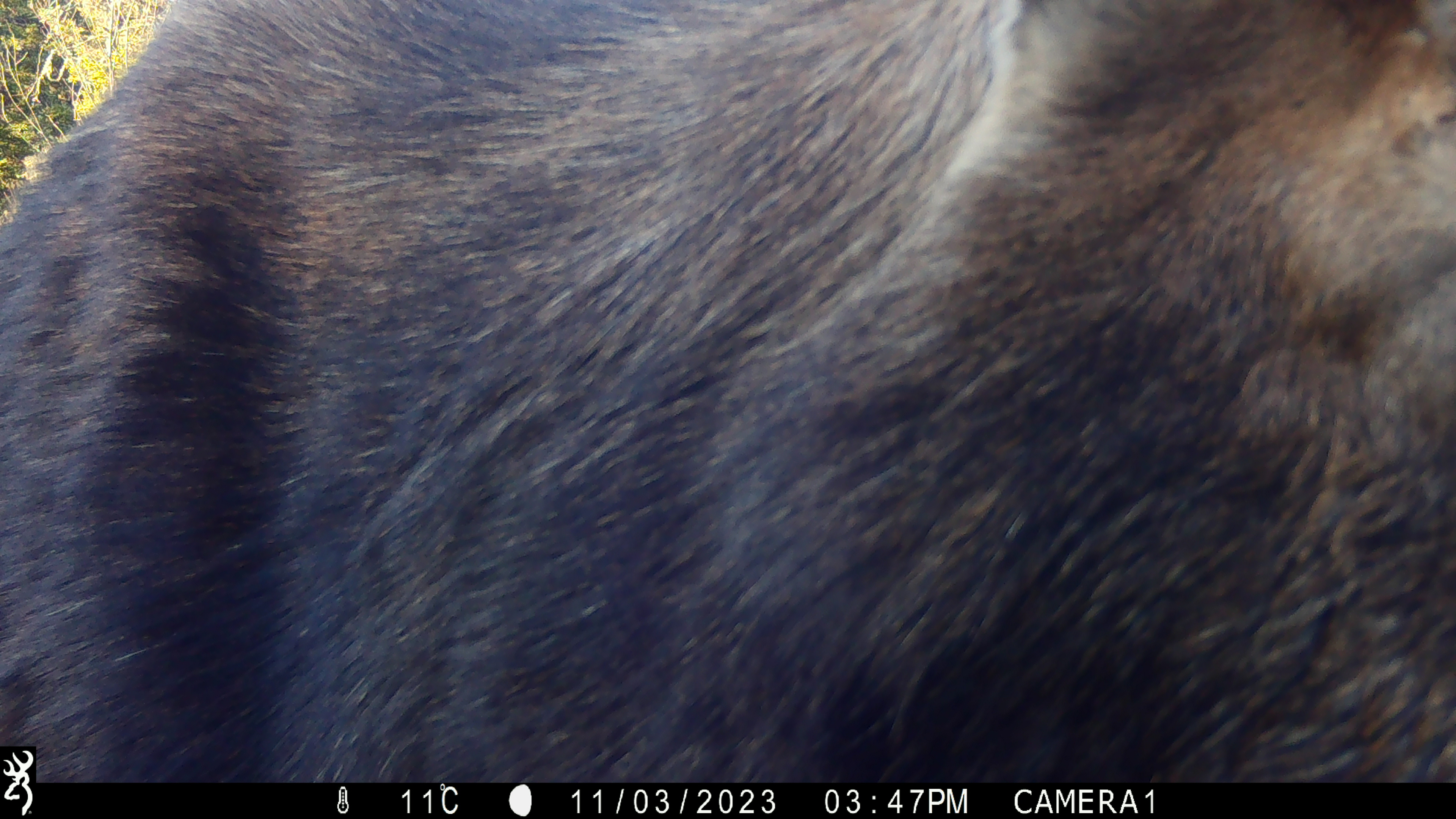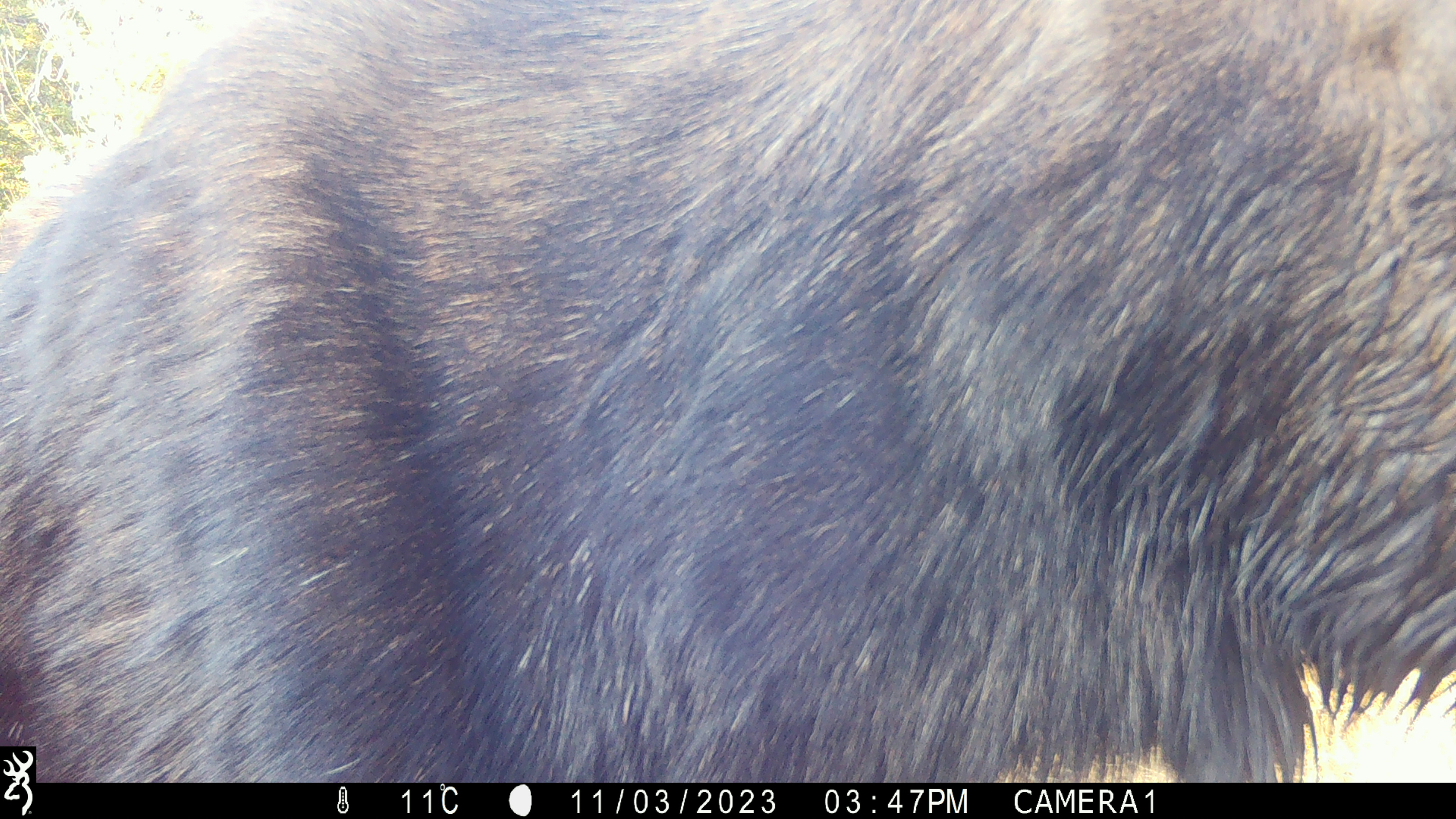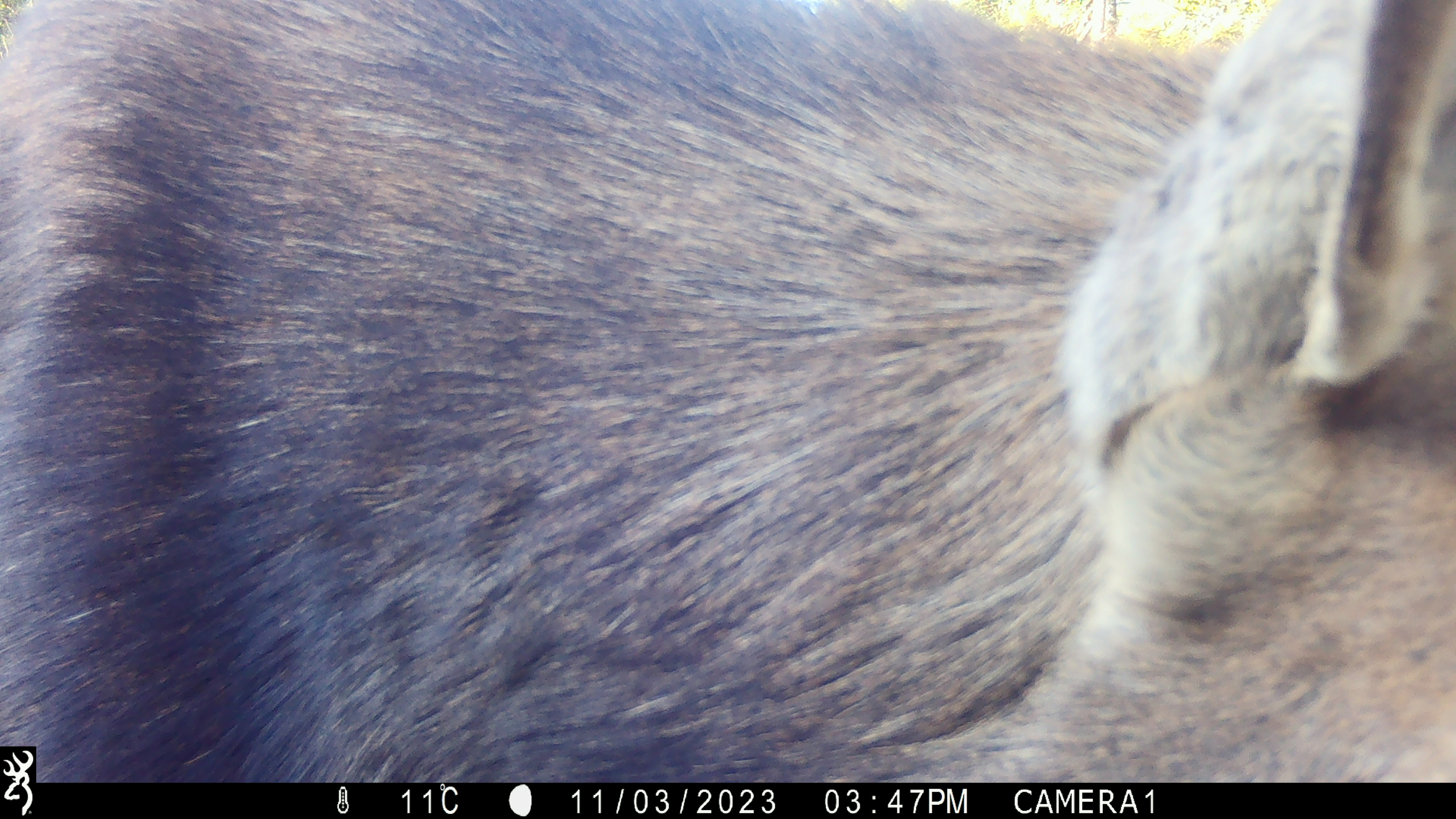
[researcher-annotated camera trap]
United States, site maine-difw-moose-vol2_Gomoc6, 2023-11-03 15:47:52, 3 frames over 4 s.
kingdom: Animalia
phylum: Chordata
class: Mammalia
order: Artiodactyla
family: Cervidae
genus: Alces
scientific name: Alces alces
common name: moose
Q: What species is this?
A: Moose (Alces alces).